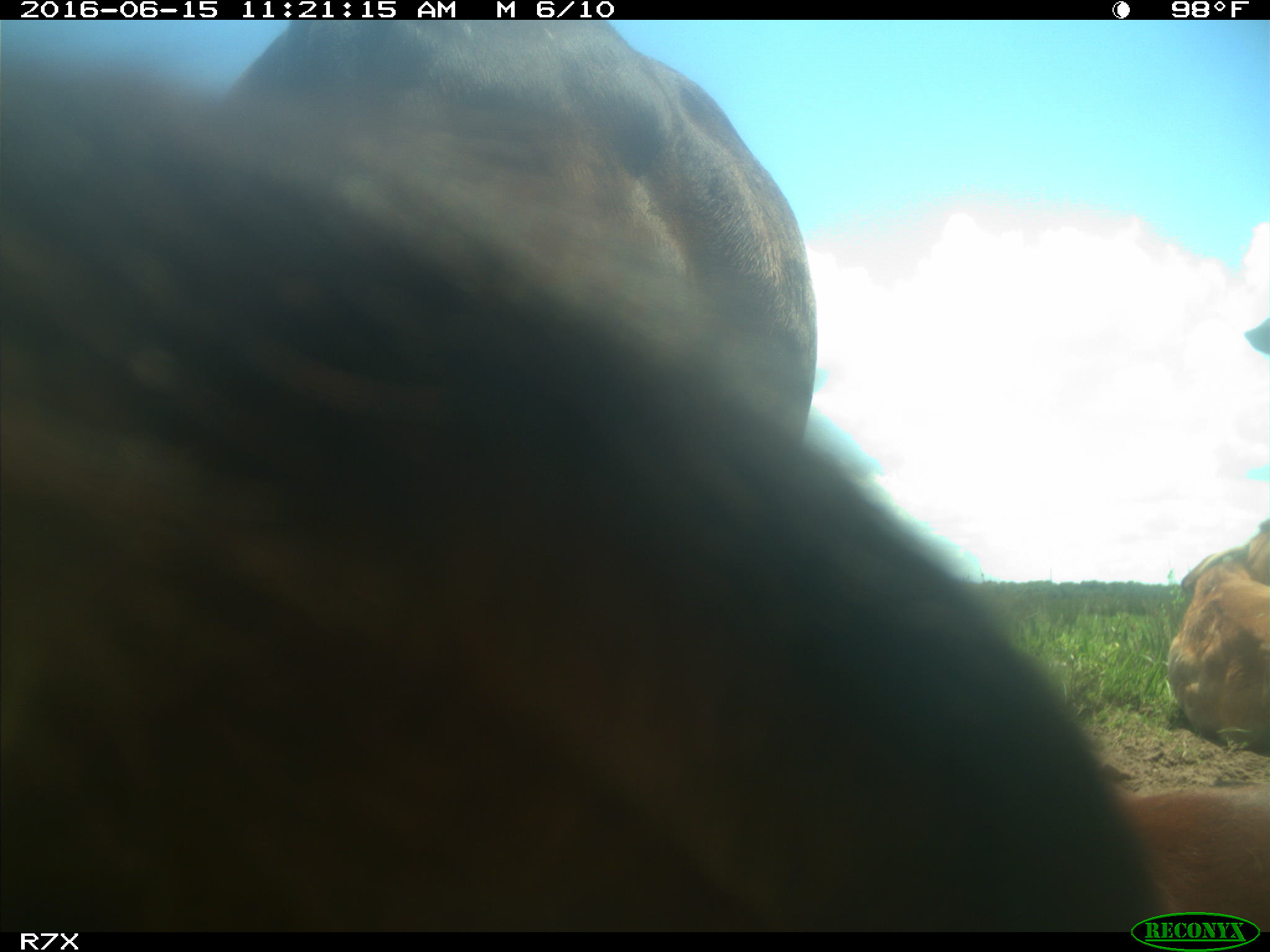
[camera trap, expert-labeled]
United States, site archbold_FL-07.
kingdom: Animalia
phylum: Chordata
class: Mammalia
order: Artiodactyla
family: Bovidae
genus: Bos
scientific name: Bos taurus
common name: domestic cow